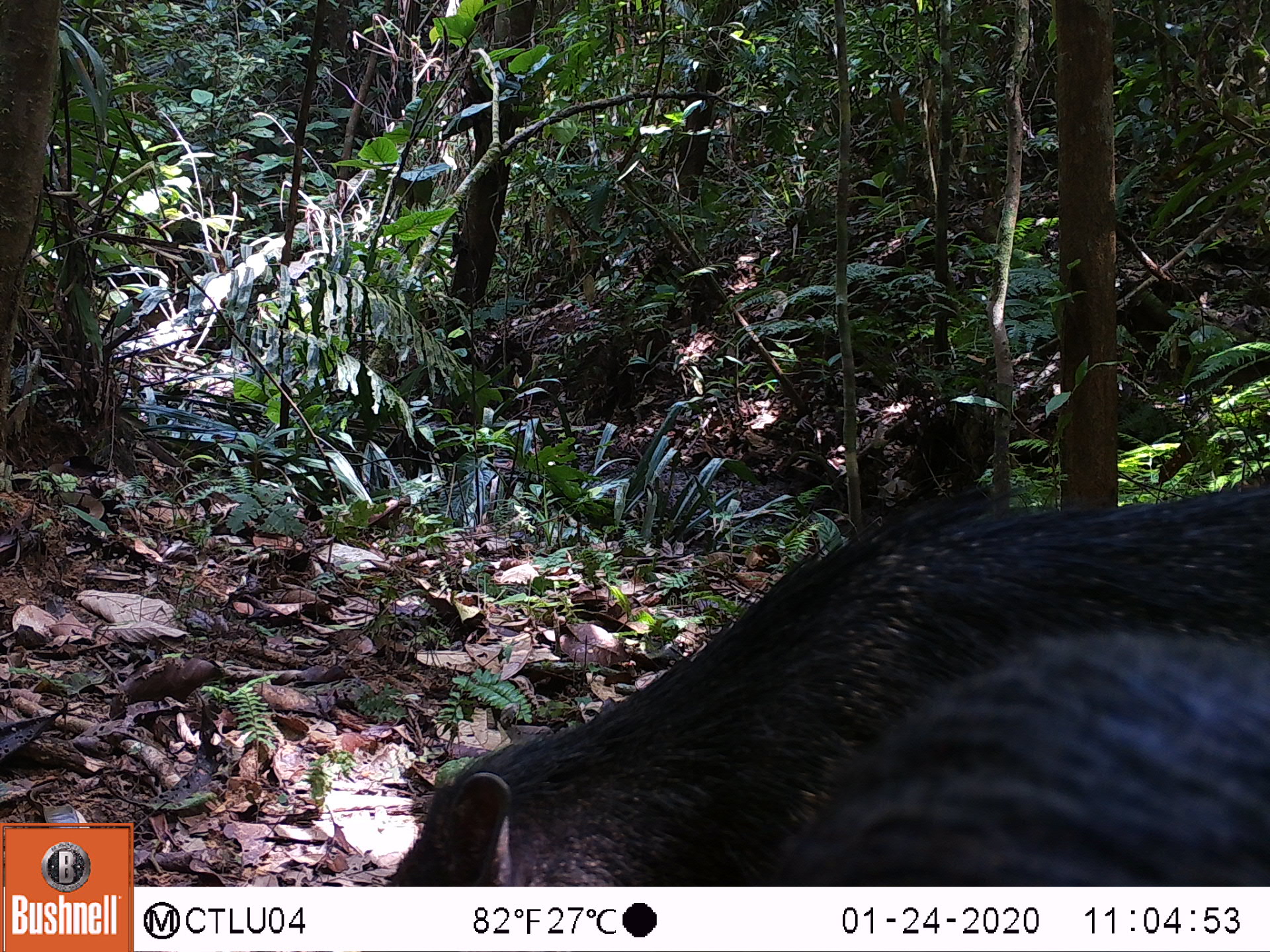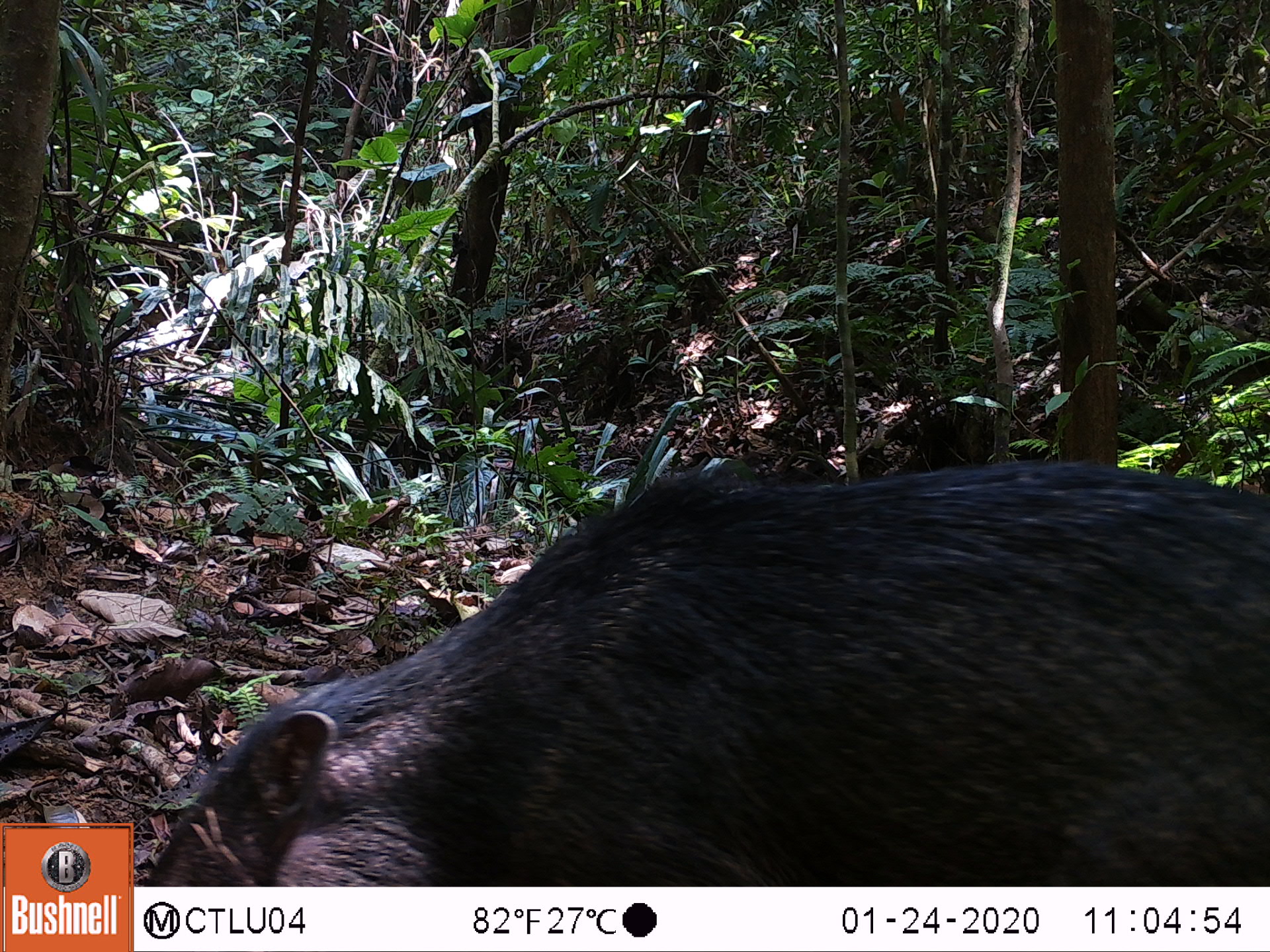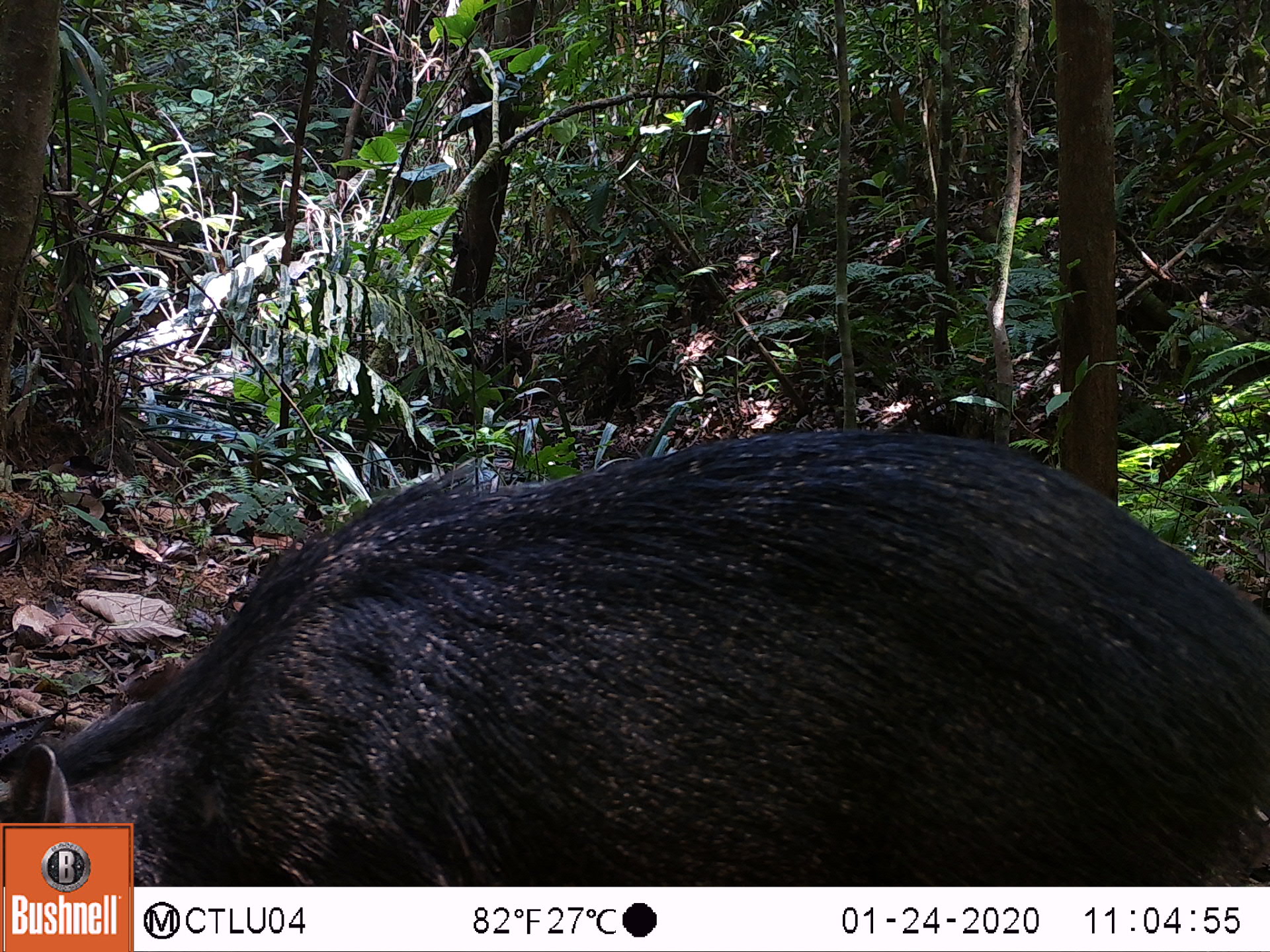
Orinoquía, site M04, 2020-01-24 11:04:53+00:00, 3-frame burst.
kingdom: Animalia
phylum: Chordata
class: Mammalia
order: Artiodactyla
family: Tayassuidae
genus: Pecari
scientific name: Pecari tajacu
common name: collared peccary